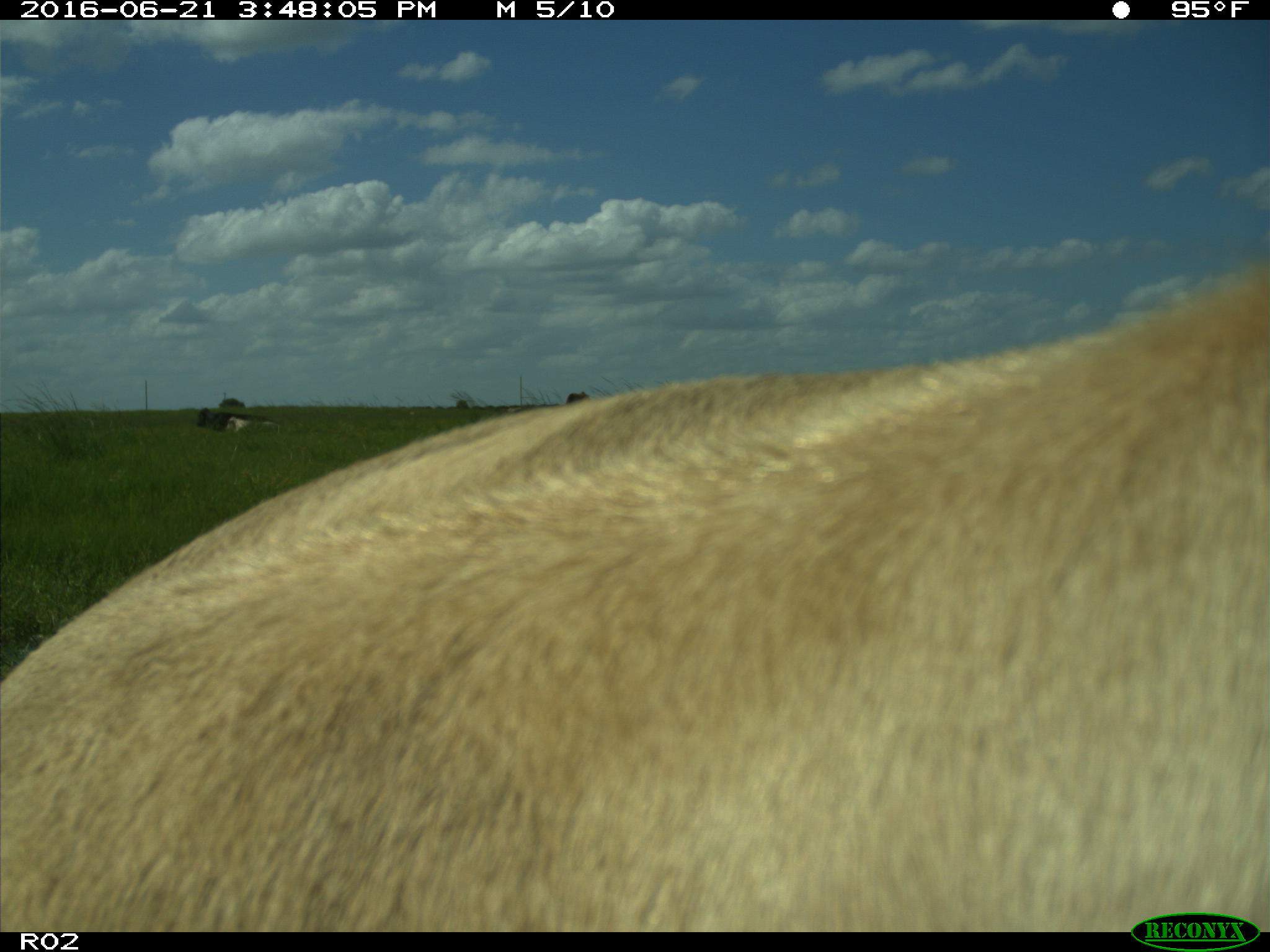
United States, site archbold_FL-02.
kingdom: Animalia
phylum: Chordata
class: Mammalia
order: Artiodactyla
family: Bovidae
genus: Bos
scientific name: Bos taurus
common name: domestic cow